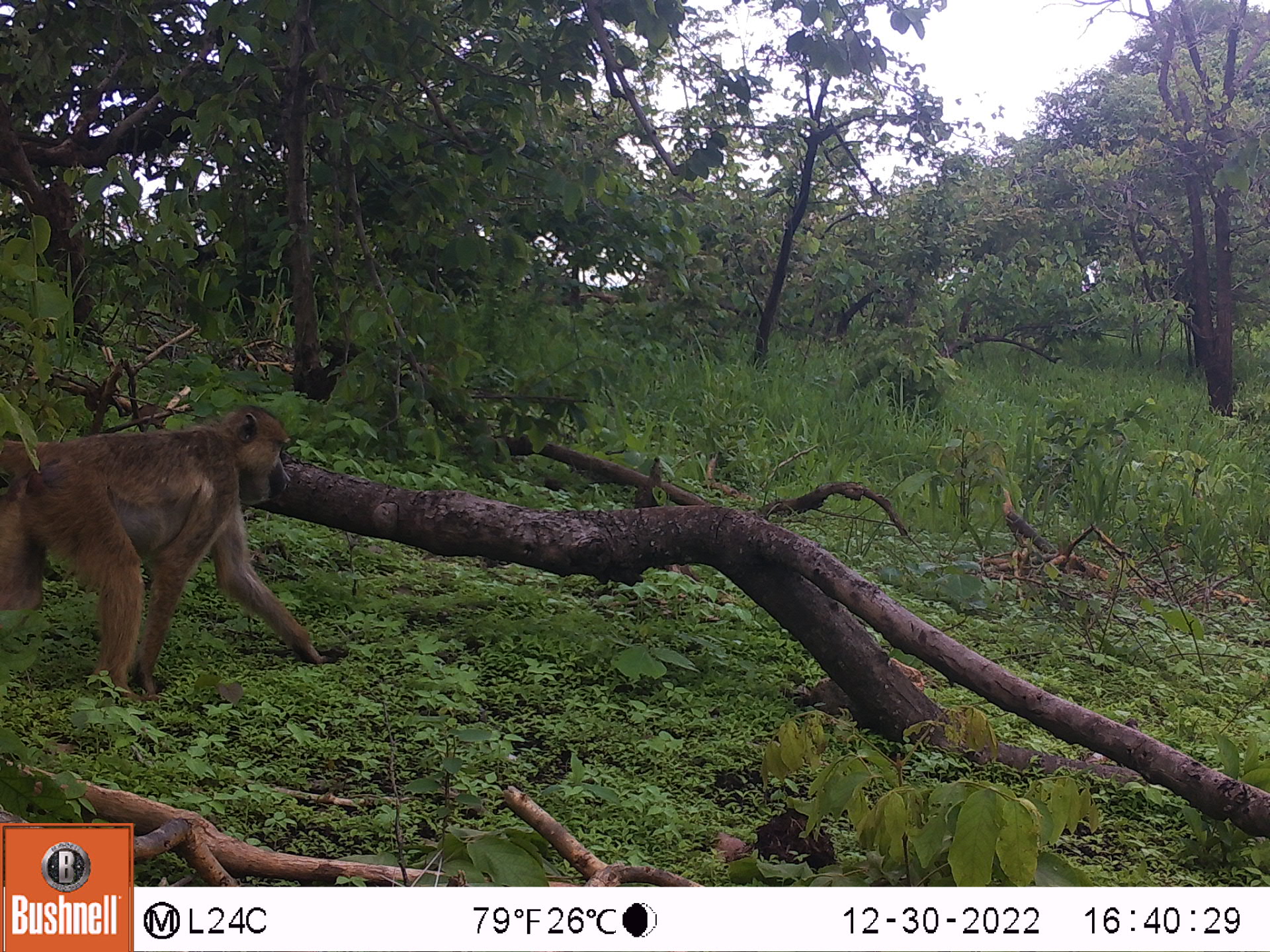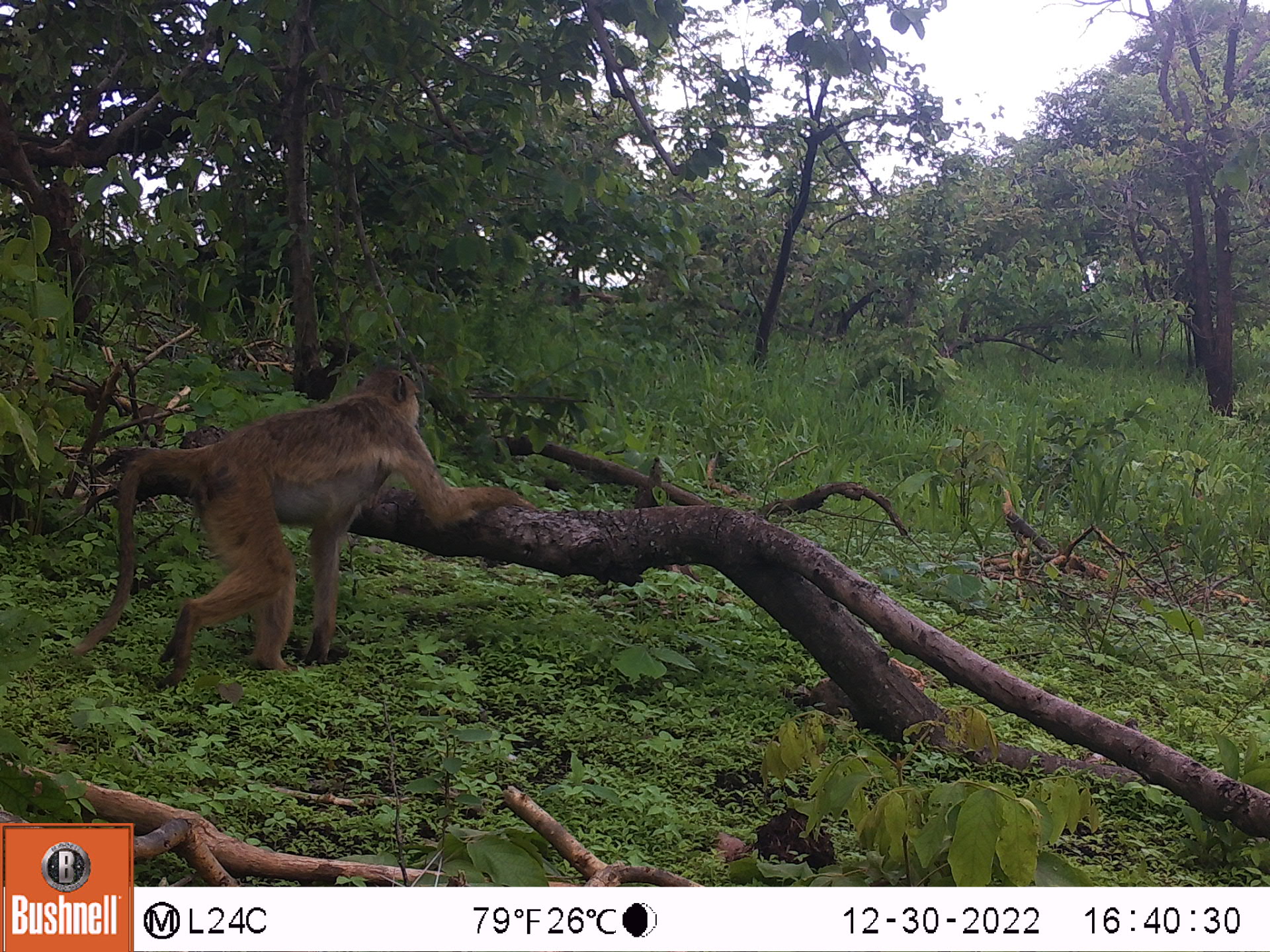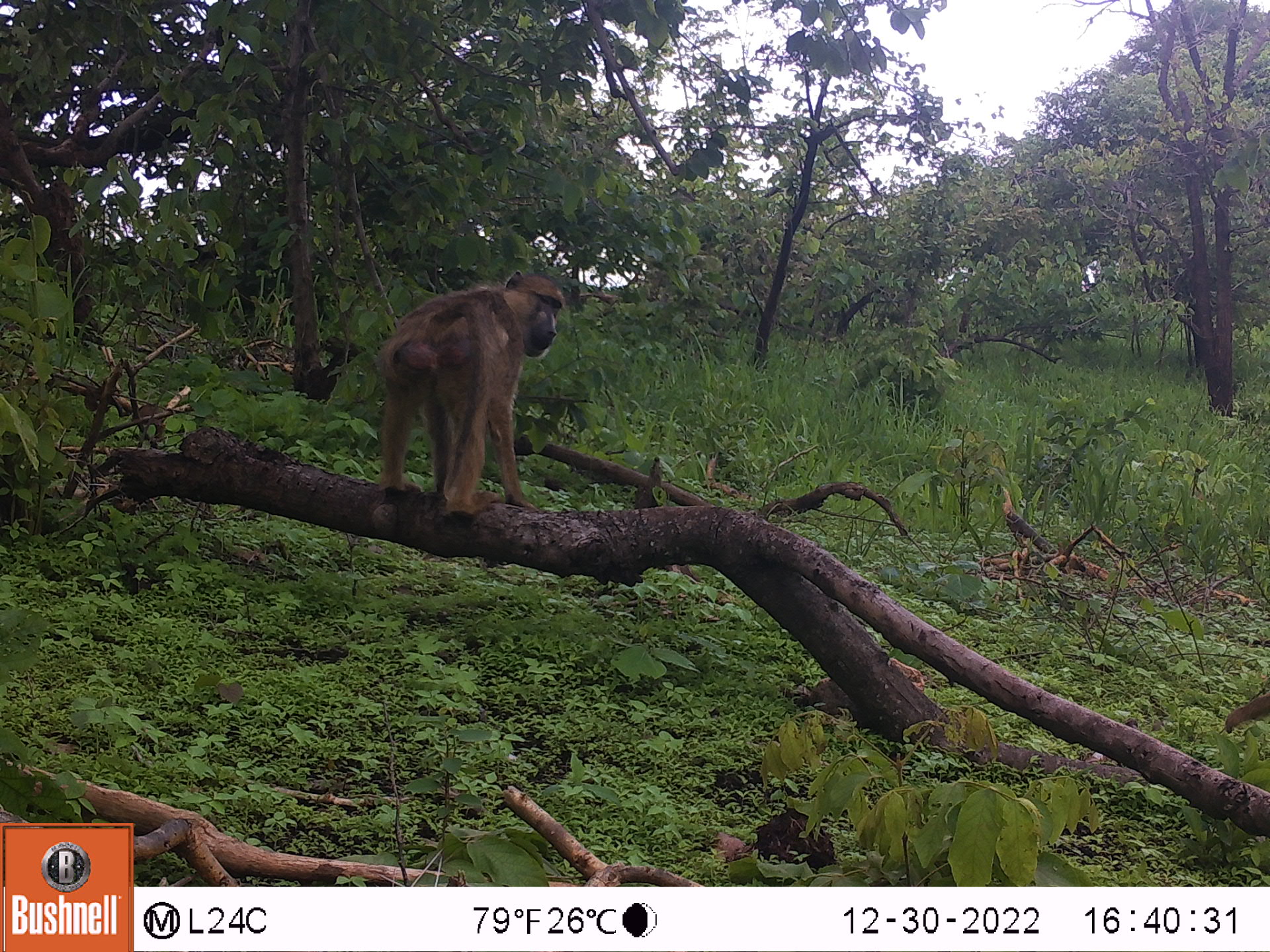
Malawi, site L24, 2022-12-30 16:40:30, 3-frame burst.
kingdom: Animalia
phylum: Chordata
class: Mammalia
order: Primates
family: Cercopithecidae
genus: Papio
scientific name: Papio cynocephalus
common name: yellow baboon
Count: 1.